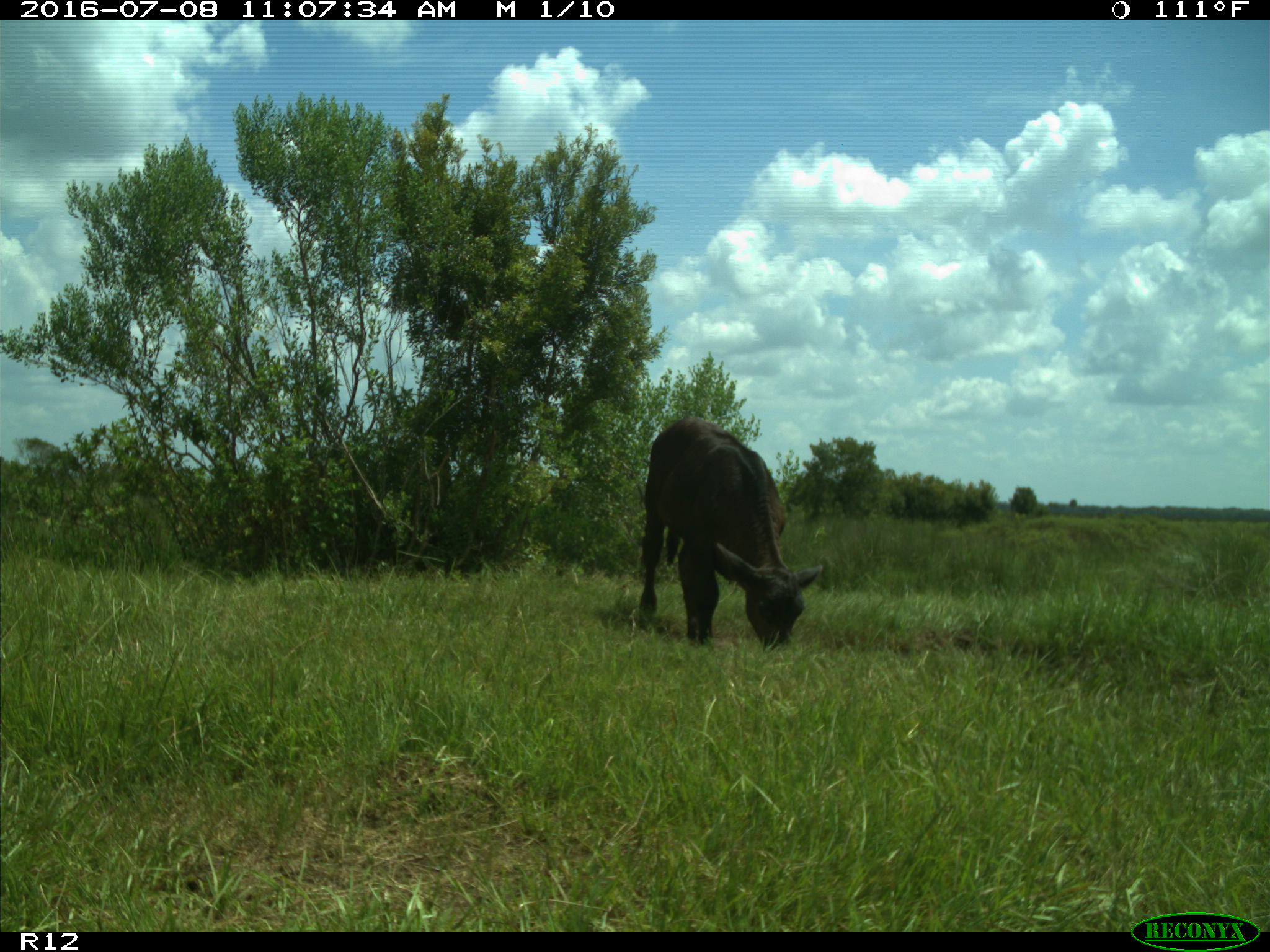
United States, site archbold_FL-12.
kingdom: Animalia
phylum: Chordata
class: Mammalia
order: Artiodactyla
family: Bovidae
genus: Bos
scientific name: Bos taurus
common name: domestic cow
Bos taurus (domestic cow).